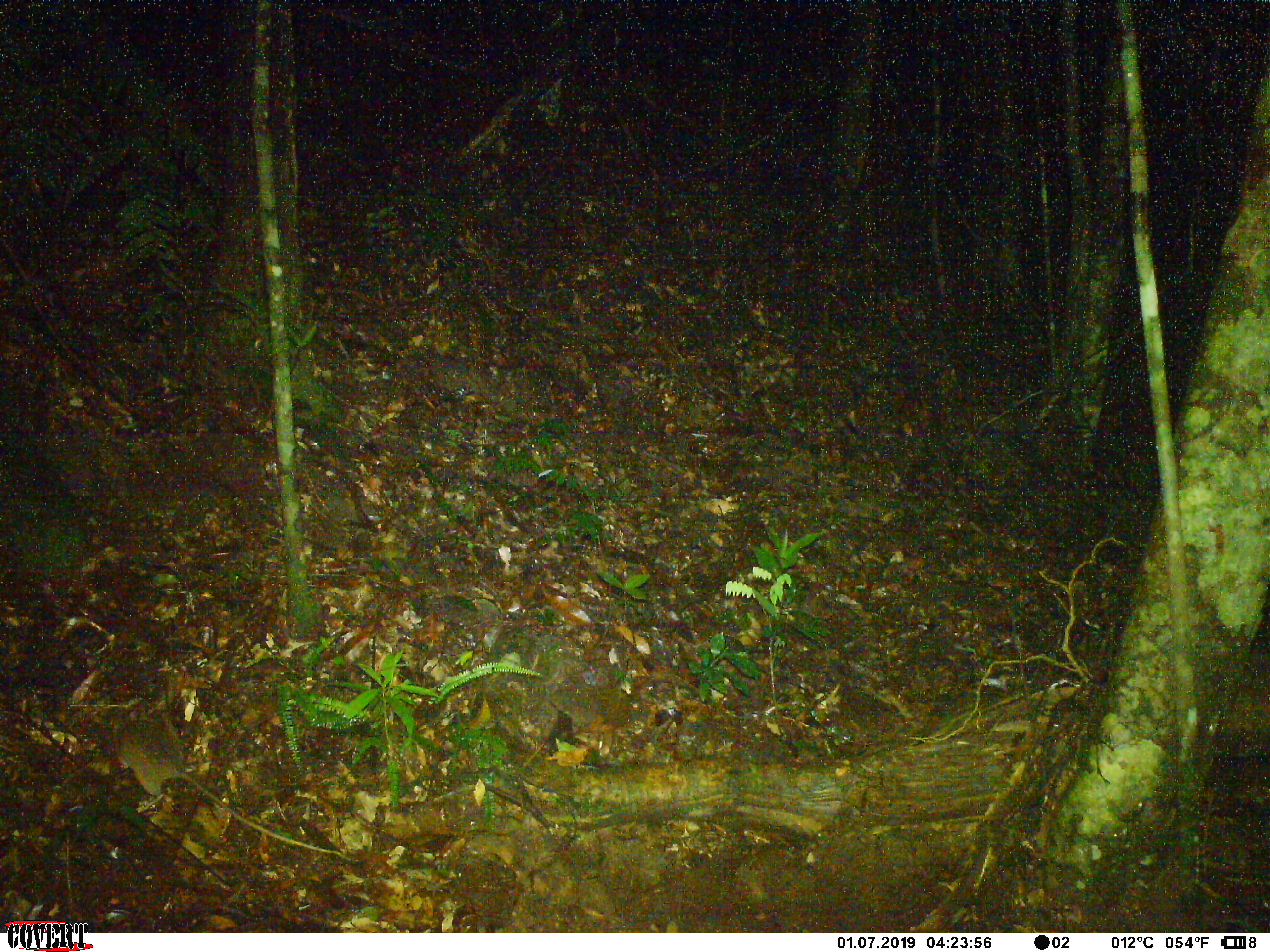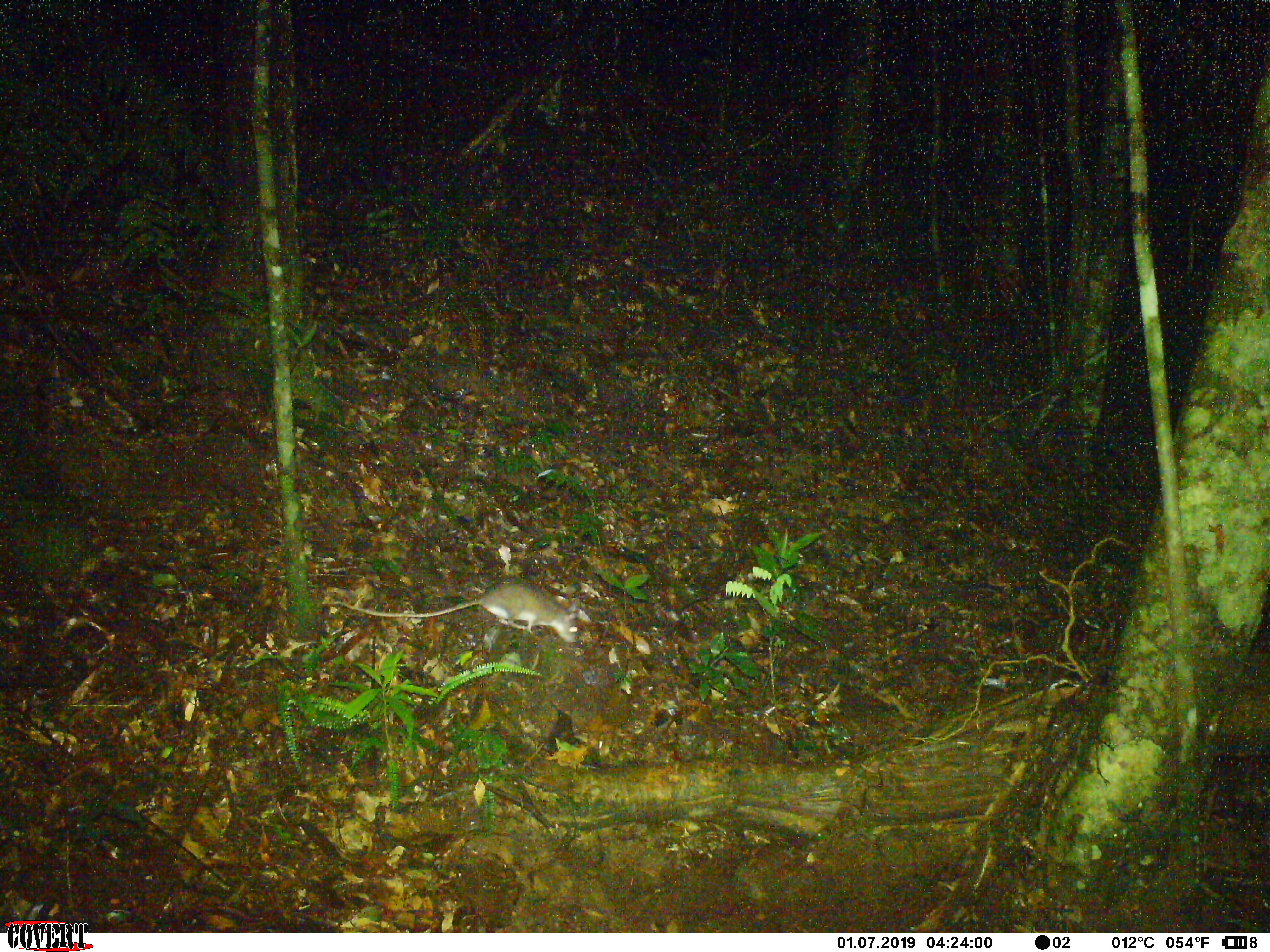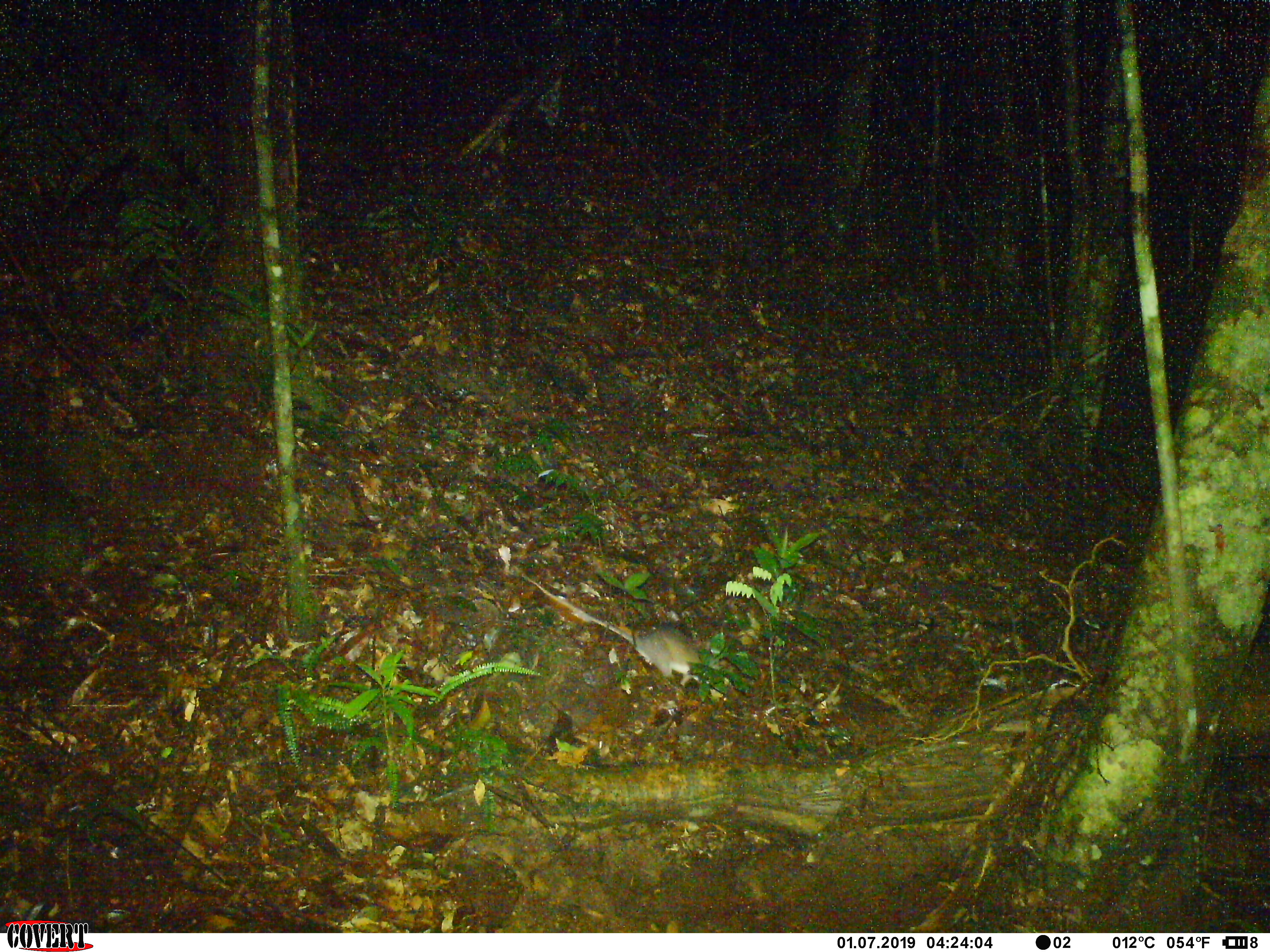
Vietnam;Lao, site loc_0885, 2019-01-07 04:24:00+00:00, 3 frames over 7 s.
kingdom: Animalia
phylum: Chordata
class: Mammalia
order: Rodentia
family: Muridae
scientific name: Muridae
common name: old-world mice and rats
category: unidentified murid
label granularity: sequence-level